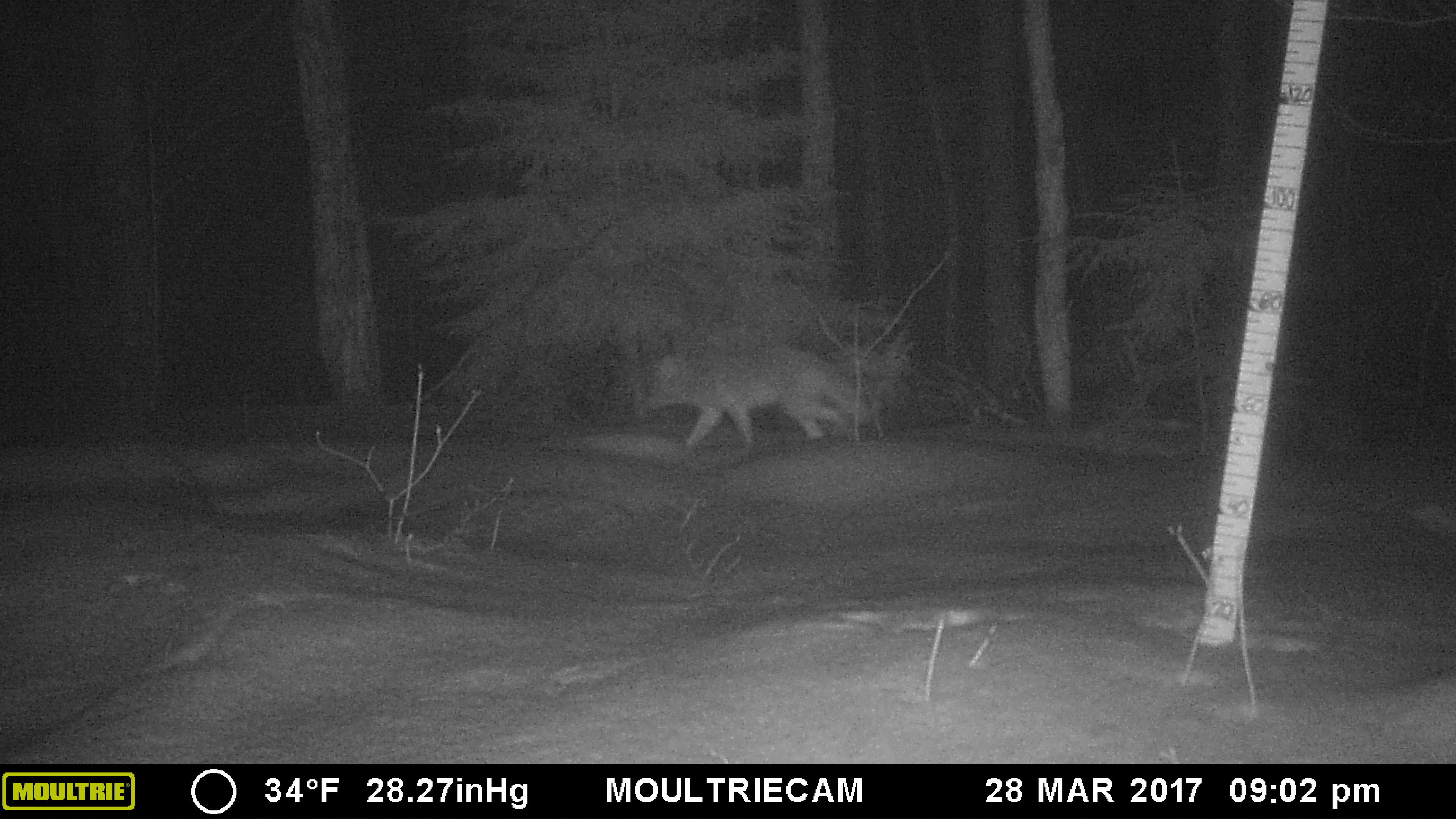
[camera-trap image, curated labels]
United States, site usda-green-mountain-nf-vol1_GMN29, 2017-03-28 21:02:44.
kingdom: Animalia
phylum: Chordata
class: Mammalia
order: Carnivora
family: Canidae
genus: Canis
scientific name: Canis latrans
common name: coyote